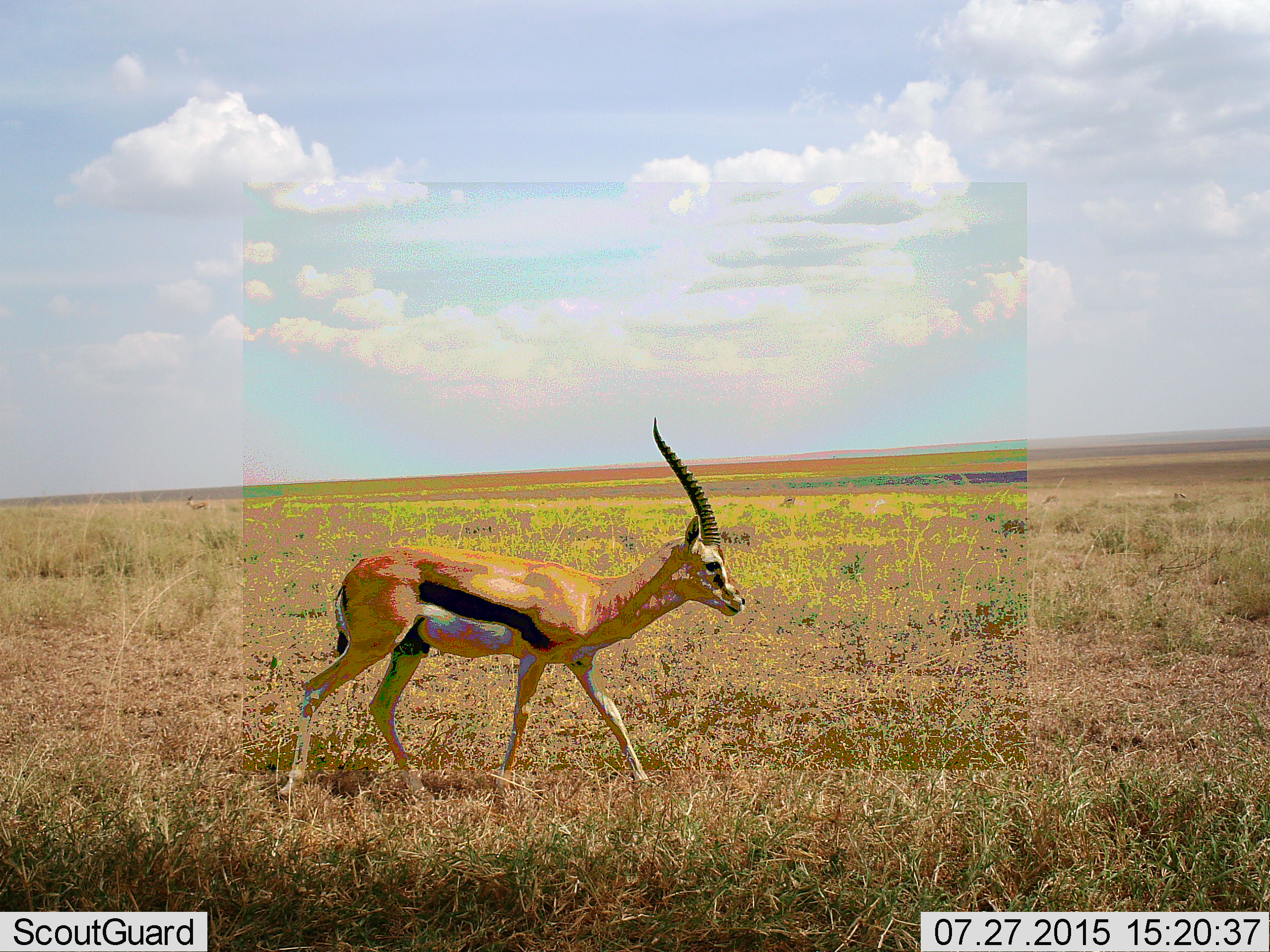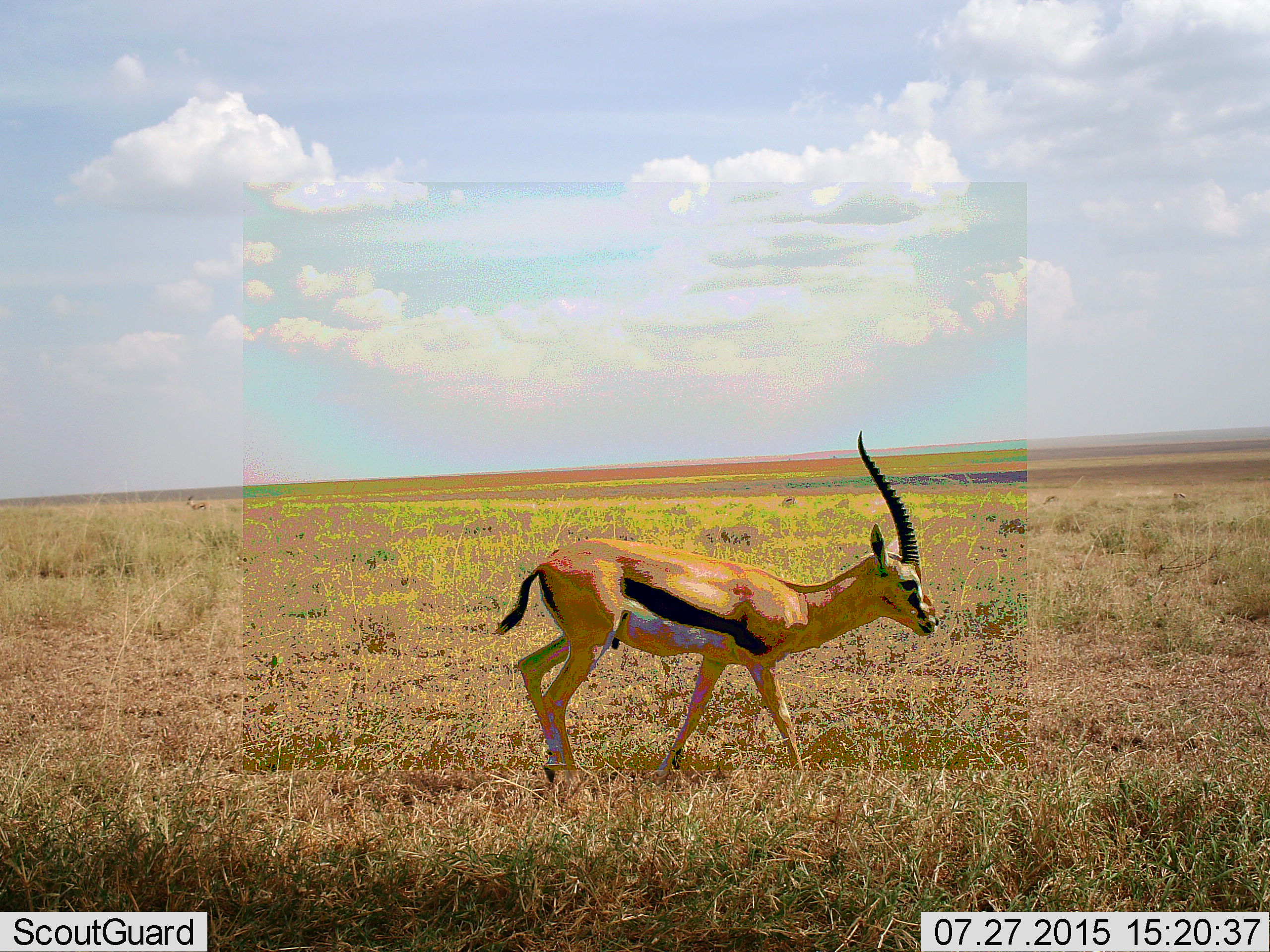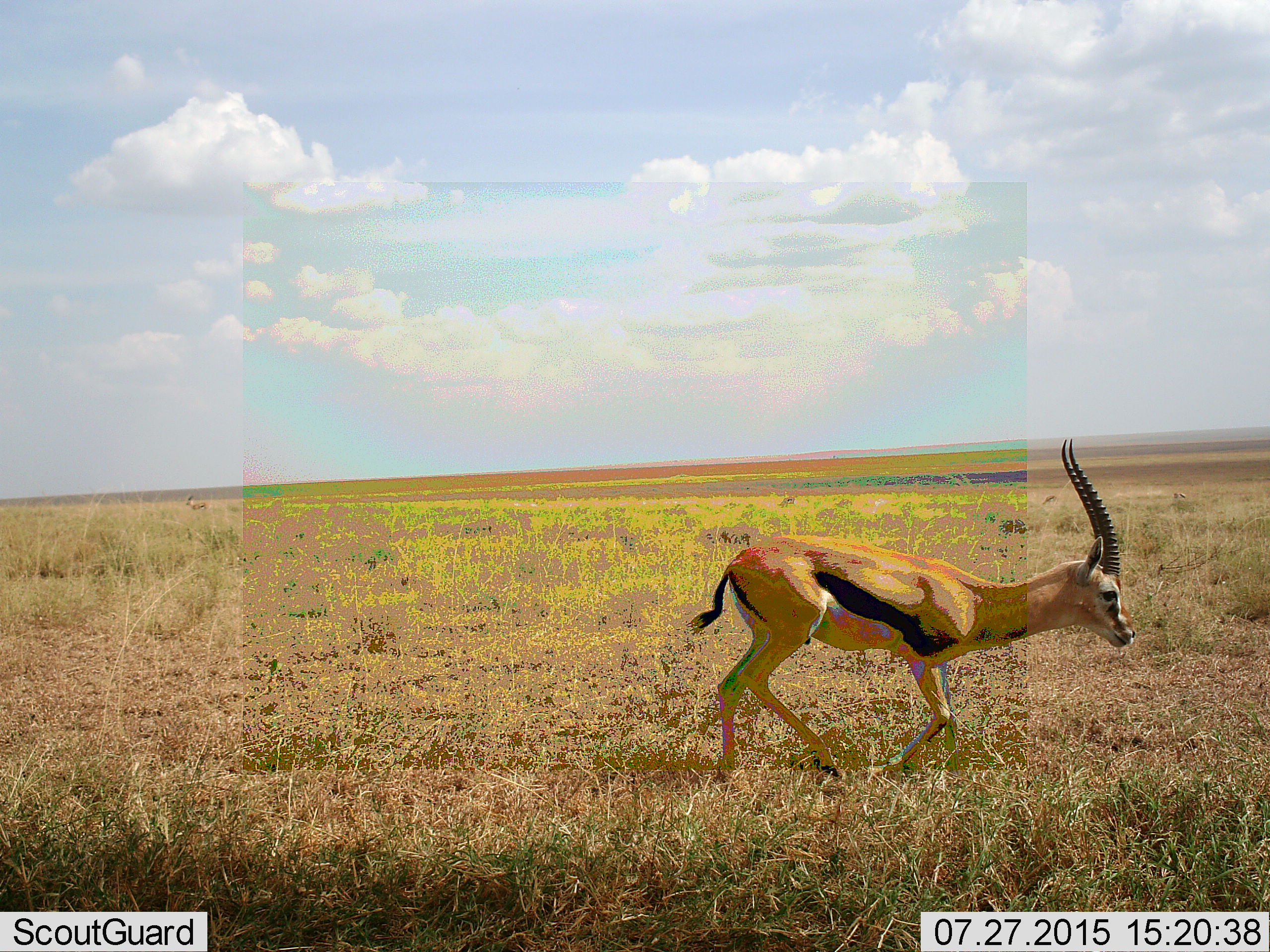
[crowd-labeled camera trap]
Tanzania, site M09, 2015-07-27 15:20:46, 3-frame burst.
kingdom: Animalia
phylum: Chordata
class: Mammalia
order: Artiodactyla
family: Bovidae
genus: Eudorcas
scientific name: Eudorcas thomsonii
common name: thomson's gazelle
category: gazellethomsons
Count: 1.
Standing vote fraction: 20%.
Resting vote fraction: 0%.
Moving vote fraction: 80%.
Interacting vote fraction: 0%.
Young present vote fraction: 0%.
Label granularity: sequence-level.